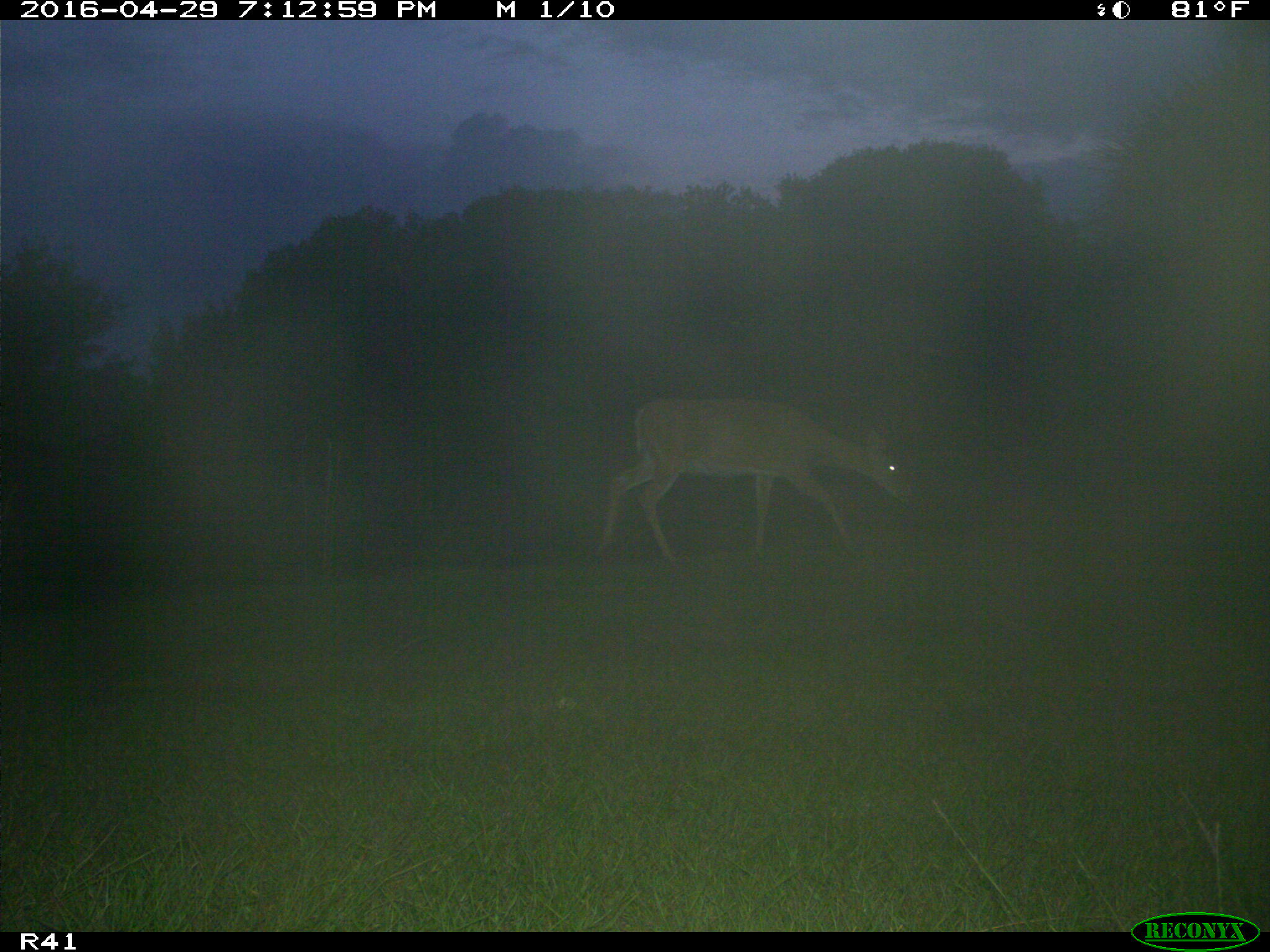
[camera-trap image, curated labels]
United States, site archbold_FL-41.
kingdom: Animalia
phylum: Chordata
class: Mammalia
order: Artiodactyla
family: Cervidae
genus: Odocoileus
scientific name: Odocoileus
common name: deer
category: unidentified deer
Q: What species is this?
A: Unidentified deer (deer) (Odocoileus).